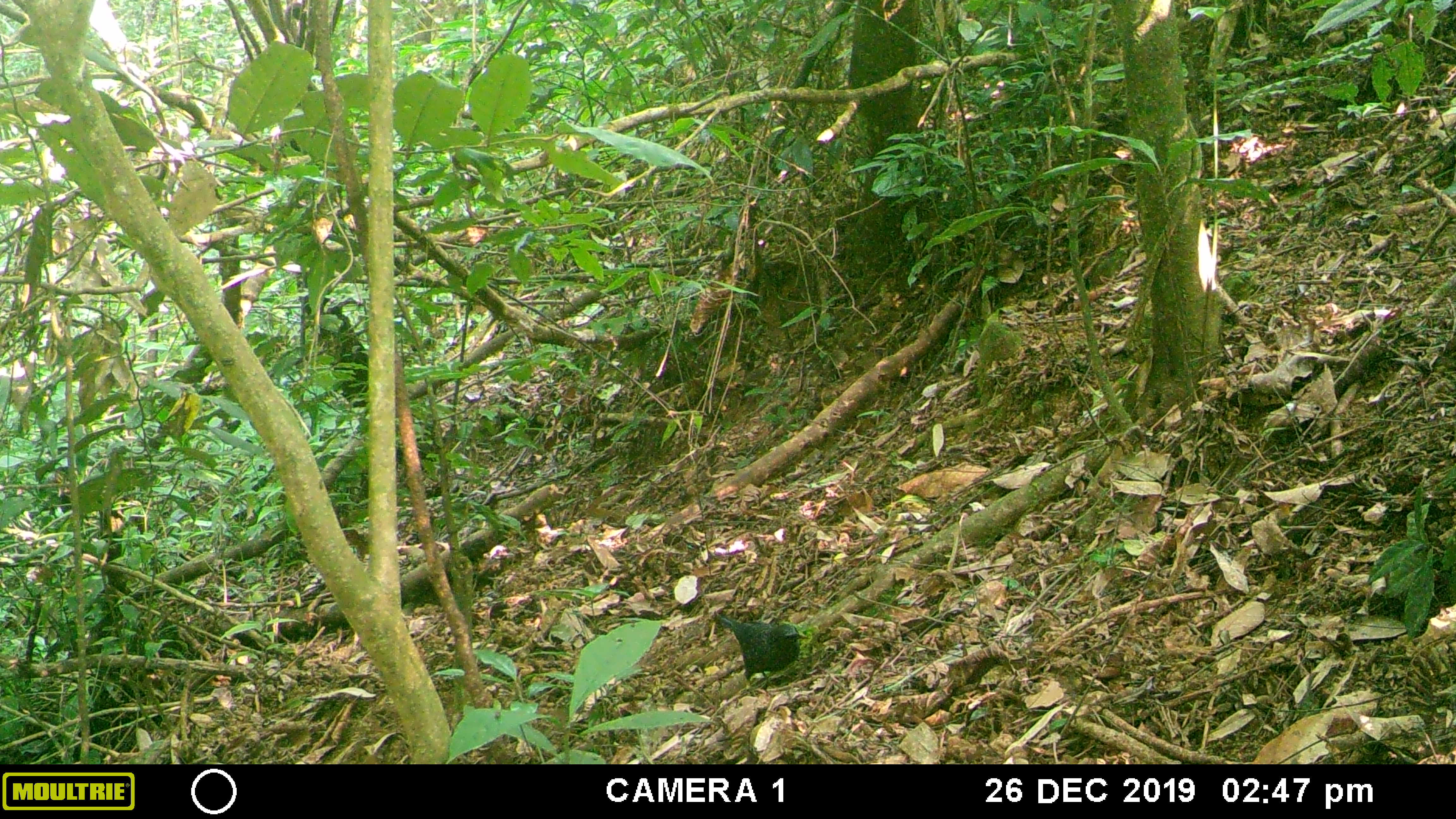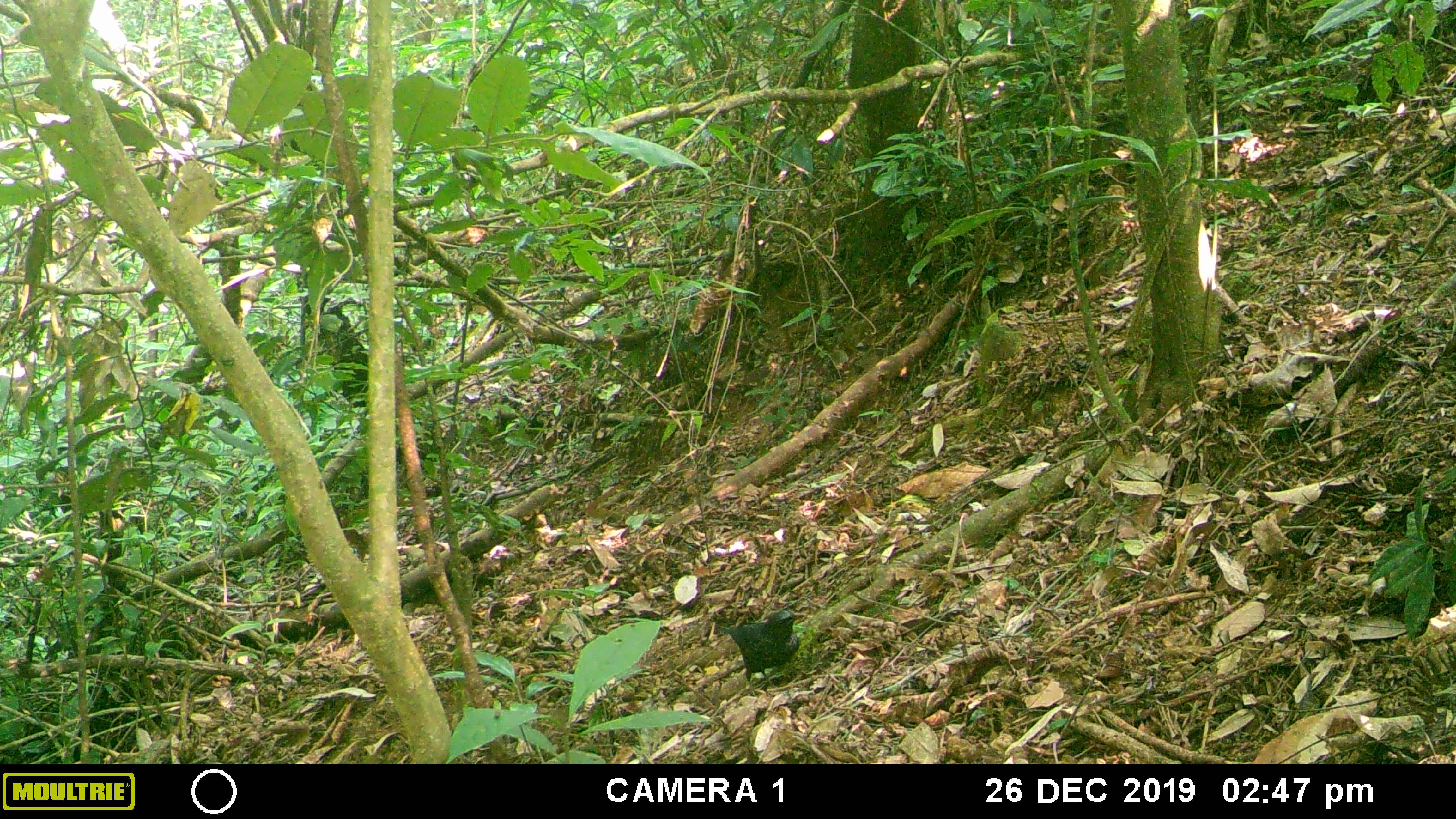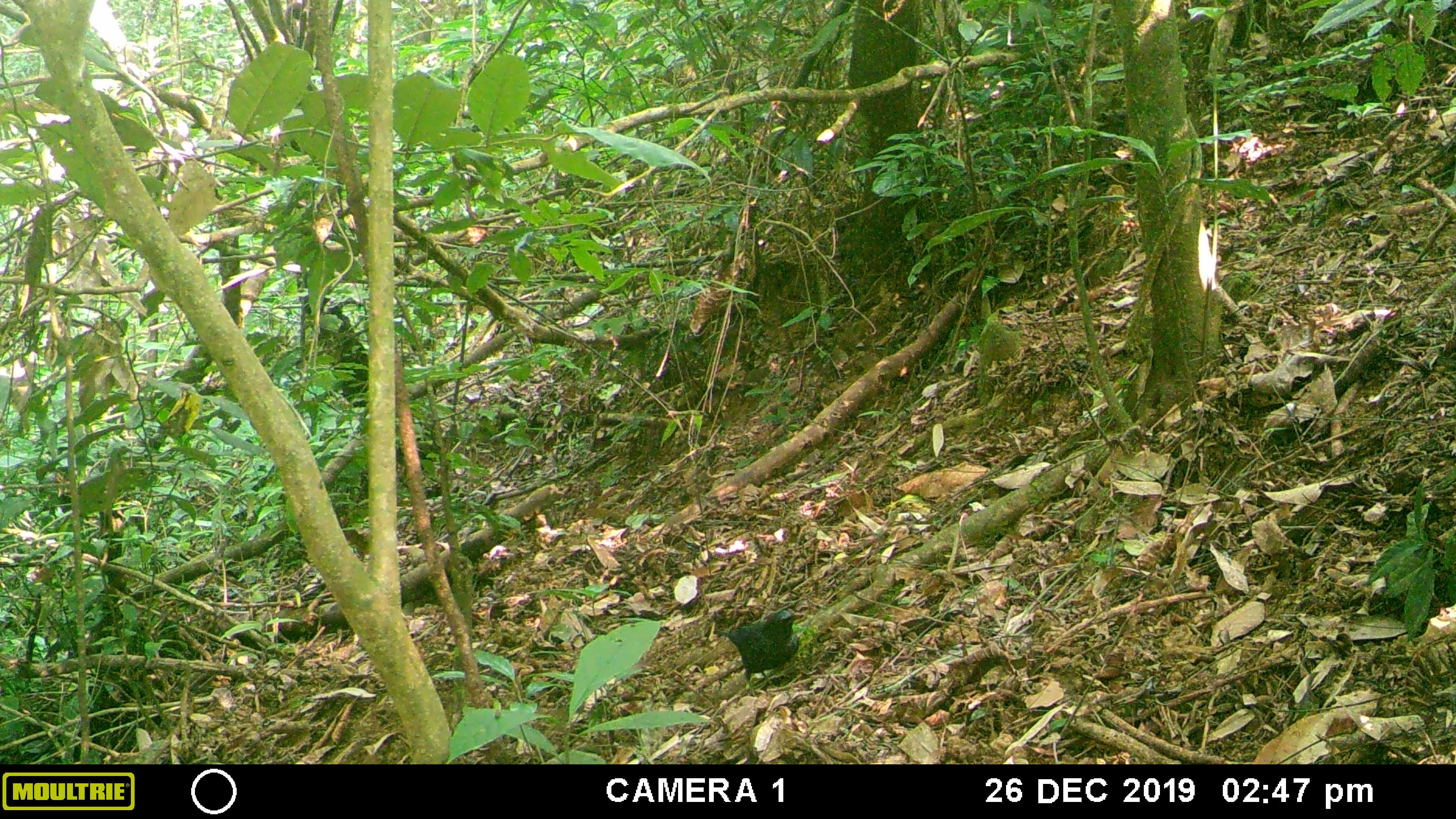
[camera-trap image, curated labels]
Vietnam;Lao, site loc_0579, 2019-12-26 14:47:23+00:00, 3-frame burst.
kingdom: Animalia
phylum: Chordata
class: Aves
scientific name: Aves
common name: bird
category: unidentified bird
Unidentified bird (bird) (Aves). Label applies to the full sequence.